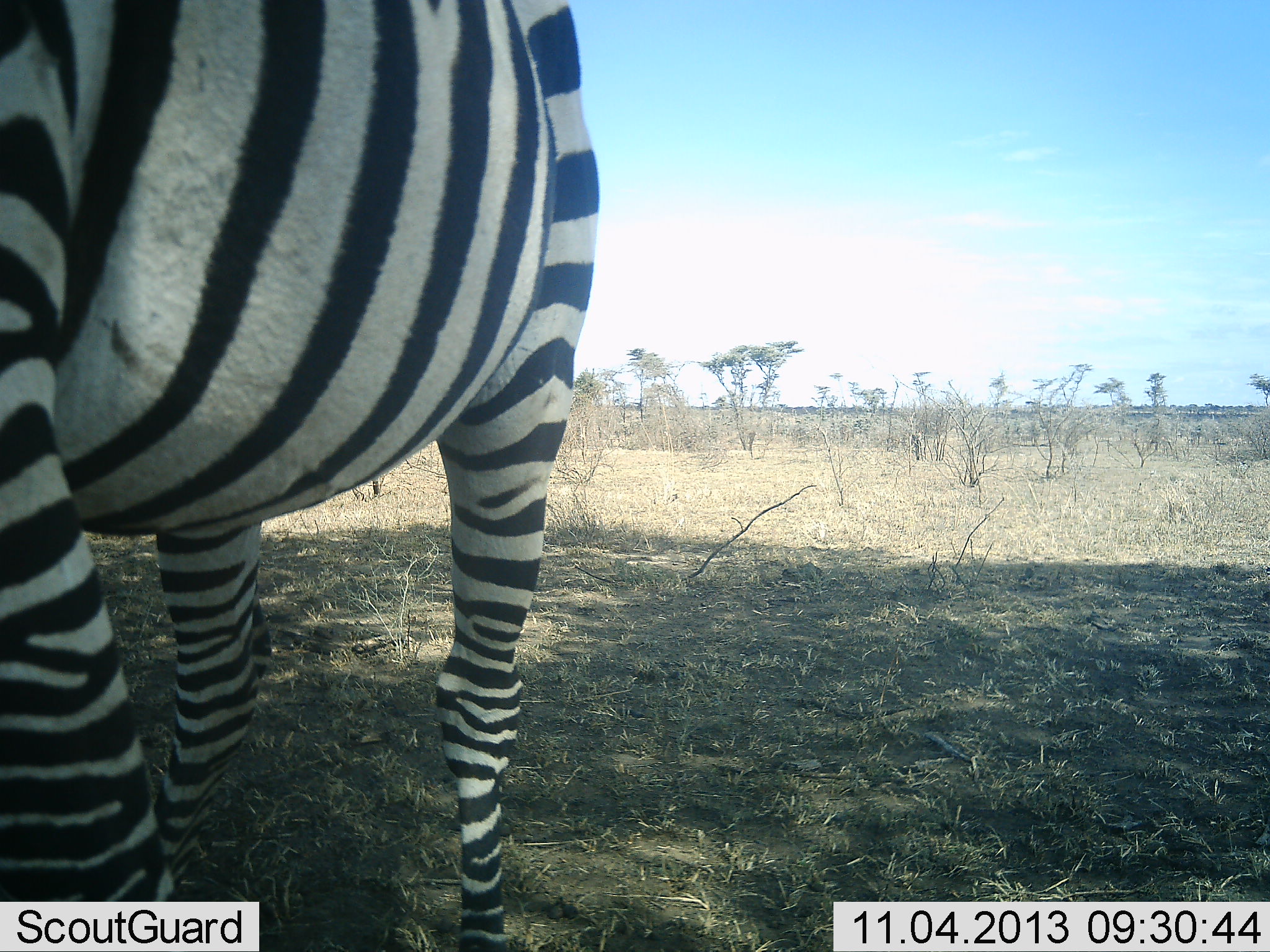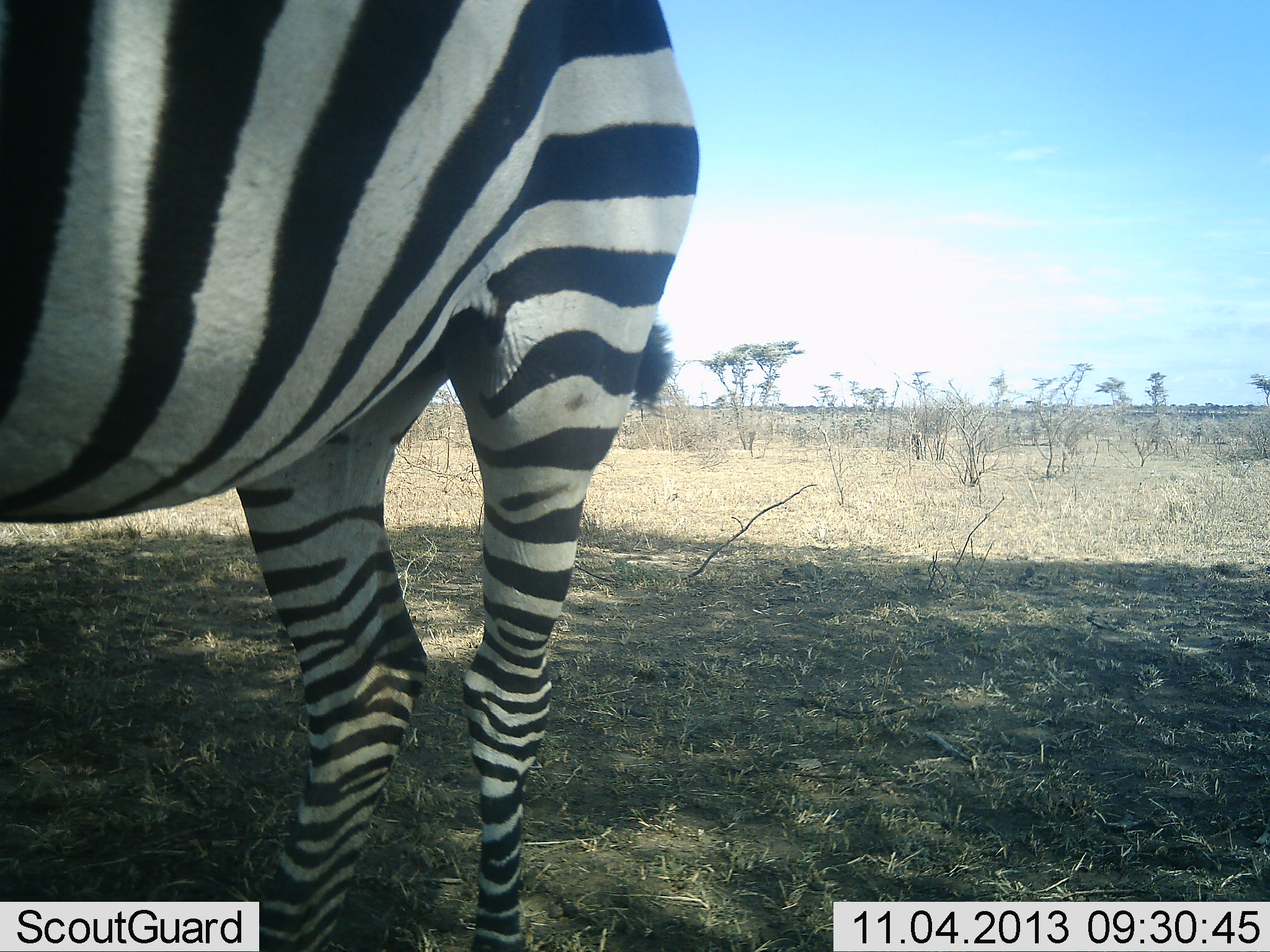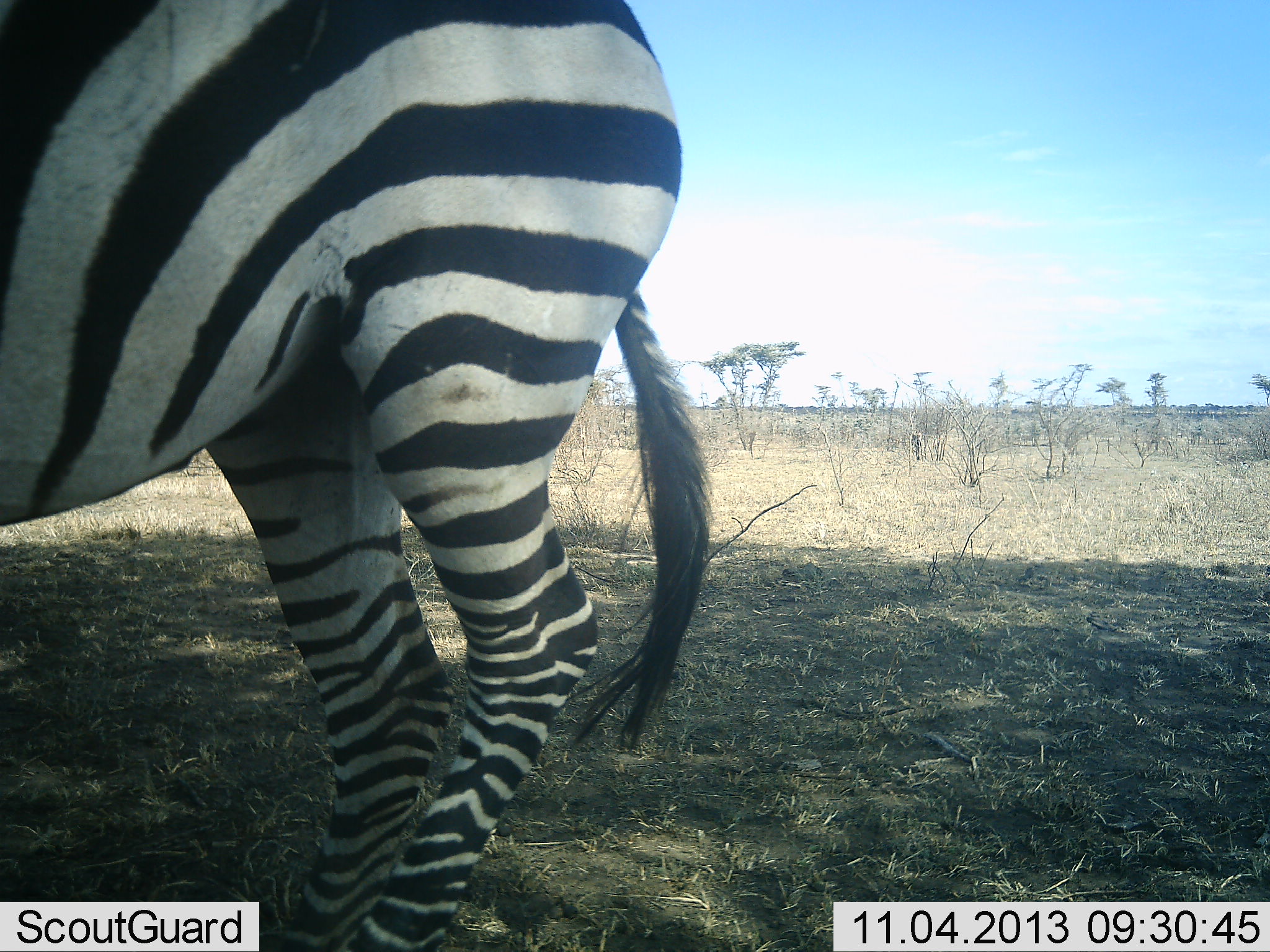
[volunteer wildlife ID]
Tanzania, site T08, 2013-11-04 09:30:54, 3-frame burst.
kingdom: Animalia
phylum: Chordata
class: Mammalia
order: Perissodactyla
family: Equidae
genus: Equus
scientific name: Equus quagga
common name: plains zebra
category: zebra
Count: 1.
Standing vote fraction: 71%.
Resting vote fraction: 0%.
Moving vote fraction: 29%.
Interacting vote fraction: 0%.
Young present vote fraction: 0%.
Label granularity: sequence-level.